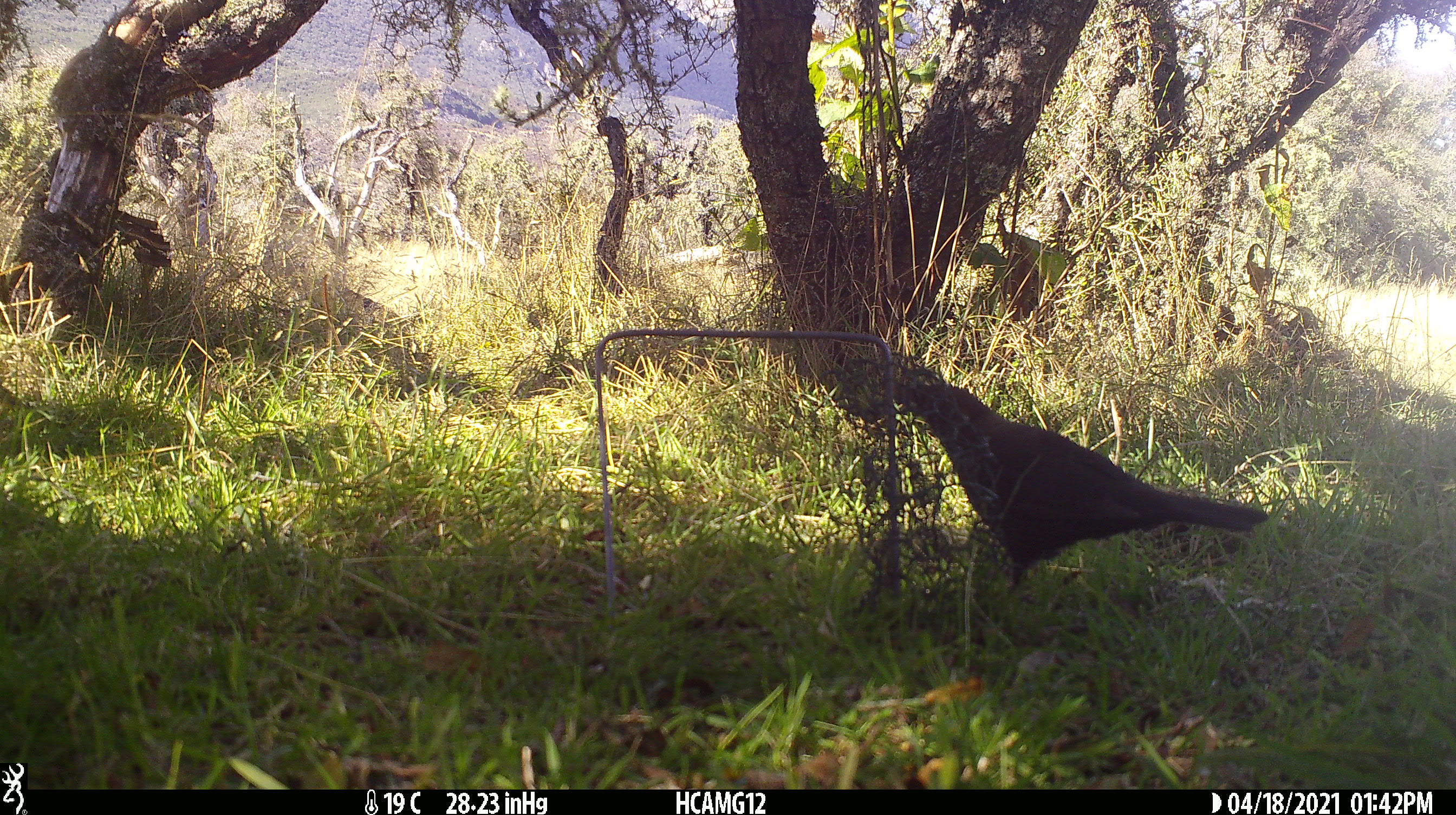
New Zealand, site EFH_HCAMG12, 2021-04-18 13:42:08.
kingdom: Animalia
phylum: Chordata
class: Aves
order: Passeriformes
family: Turdidae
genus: Turdus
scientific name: Turdus merula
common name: eurasian blackbird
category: blackbird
Blackbird (eurasian blackbird) (Turdus merula).